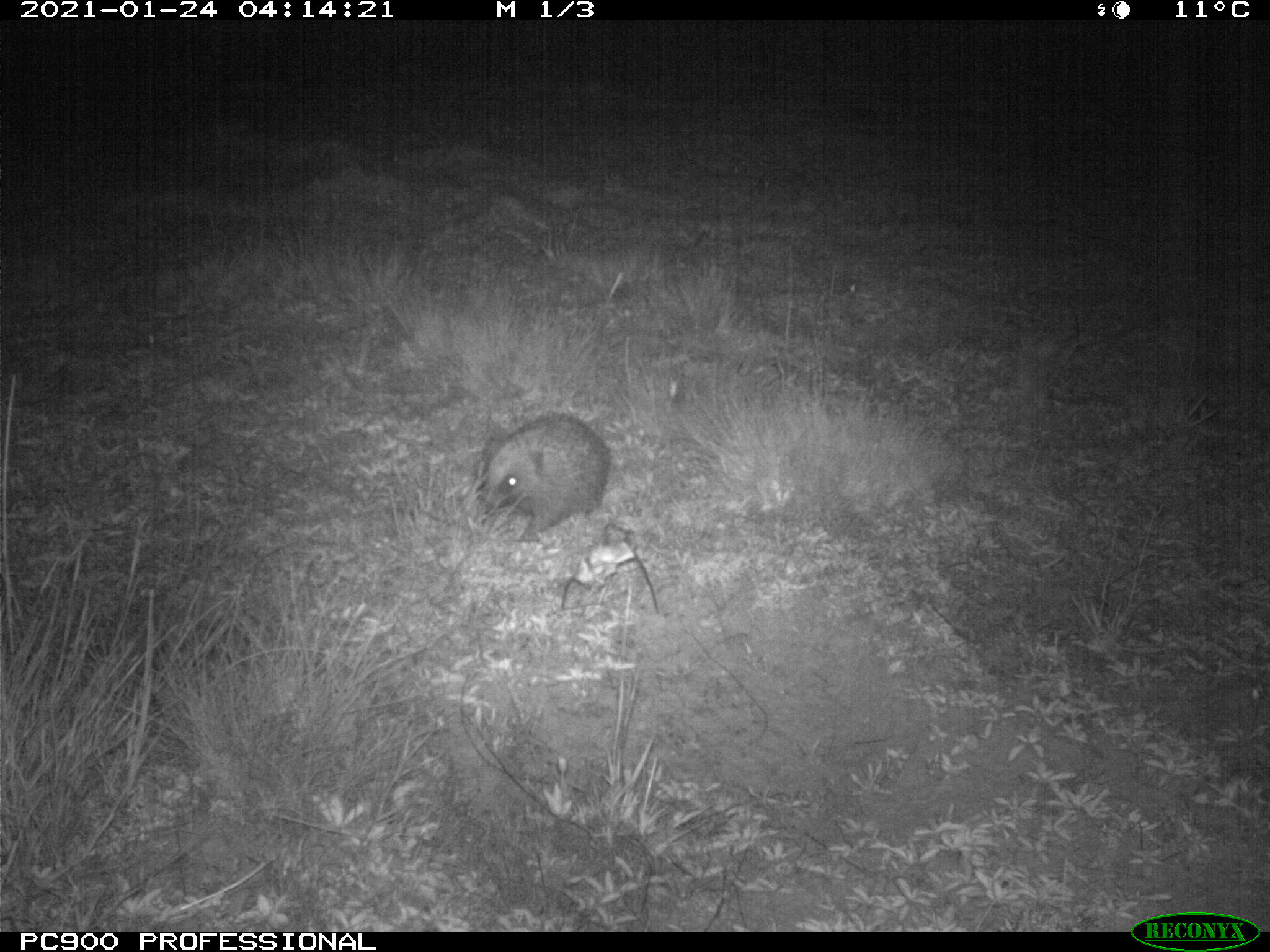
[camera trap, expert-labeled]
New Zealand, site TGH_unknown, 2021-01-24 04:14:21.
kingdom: Animalia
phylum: Chordata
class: Mammalia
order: Eulipotyphla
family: Erinaceidae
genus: Erinaceus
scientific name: Erinaceus europaeus europaeus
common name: european hedgehog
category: hedgehog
Hedgehog (european hedgehog) (Erinaceus europaeus europaeus).